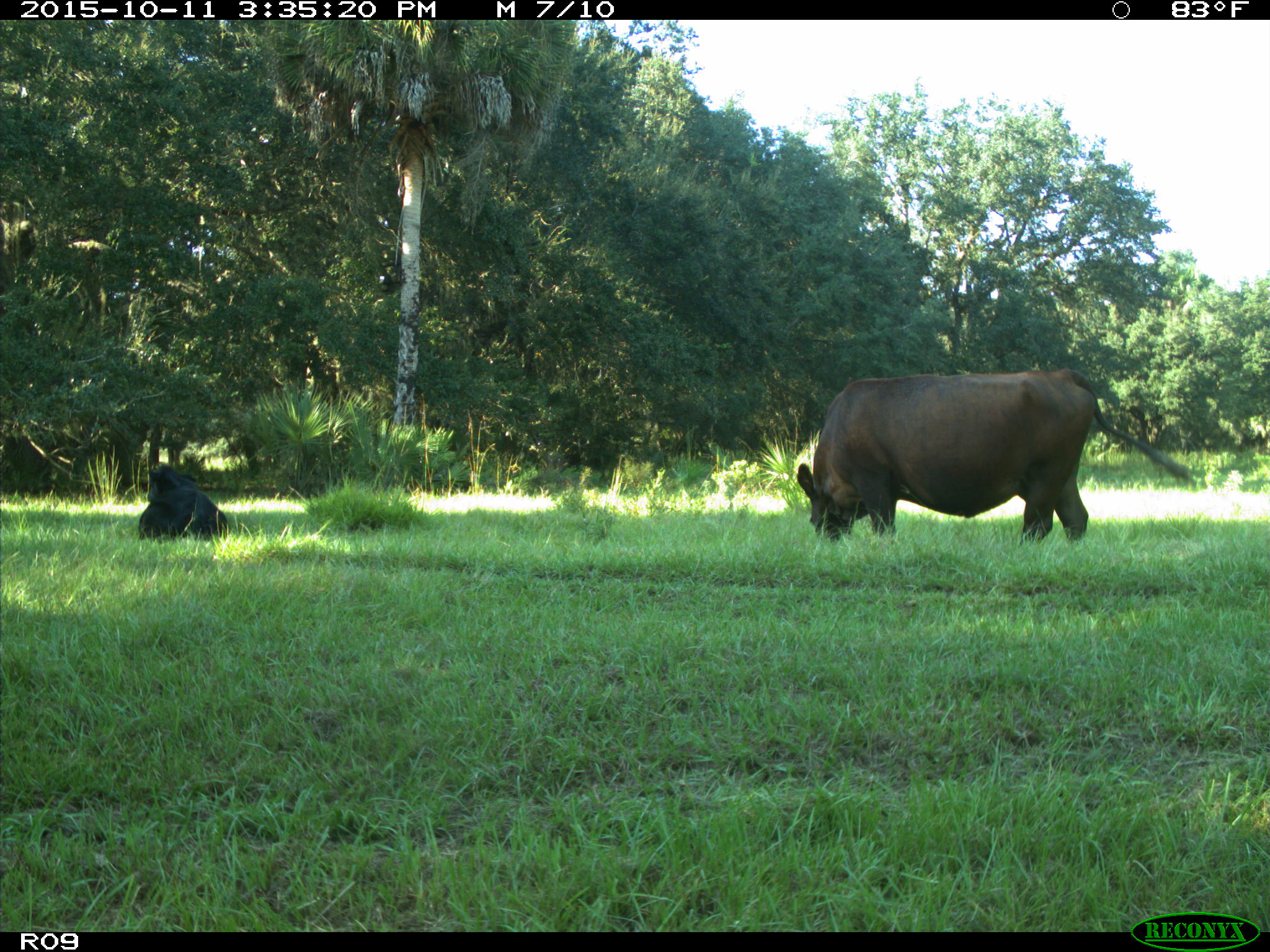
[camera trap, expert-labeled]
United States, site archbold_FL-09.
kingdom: Animalia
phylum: Chordata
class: Mammalia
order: Artiodactyla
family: Bovidae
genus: Bos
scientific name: Bos taurus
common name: domestic cow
Bos taurus (domestic cow).